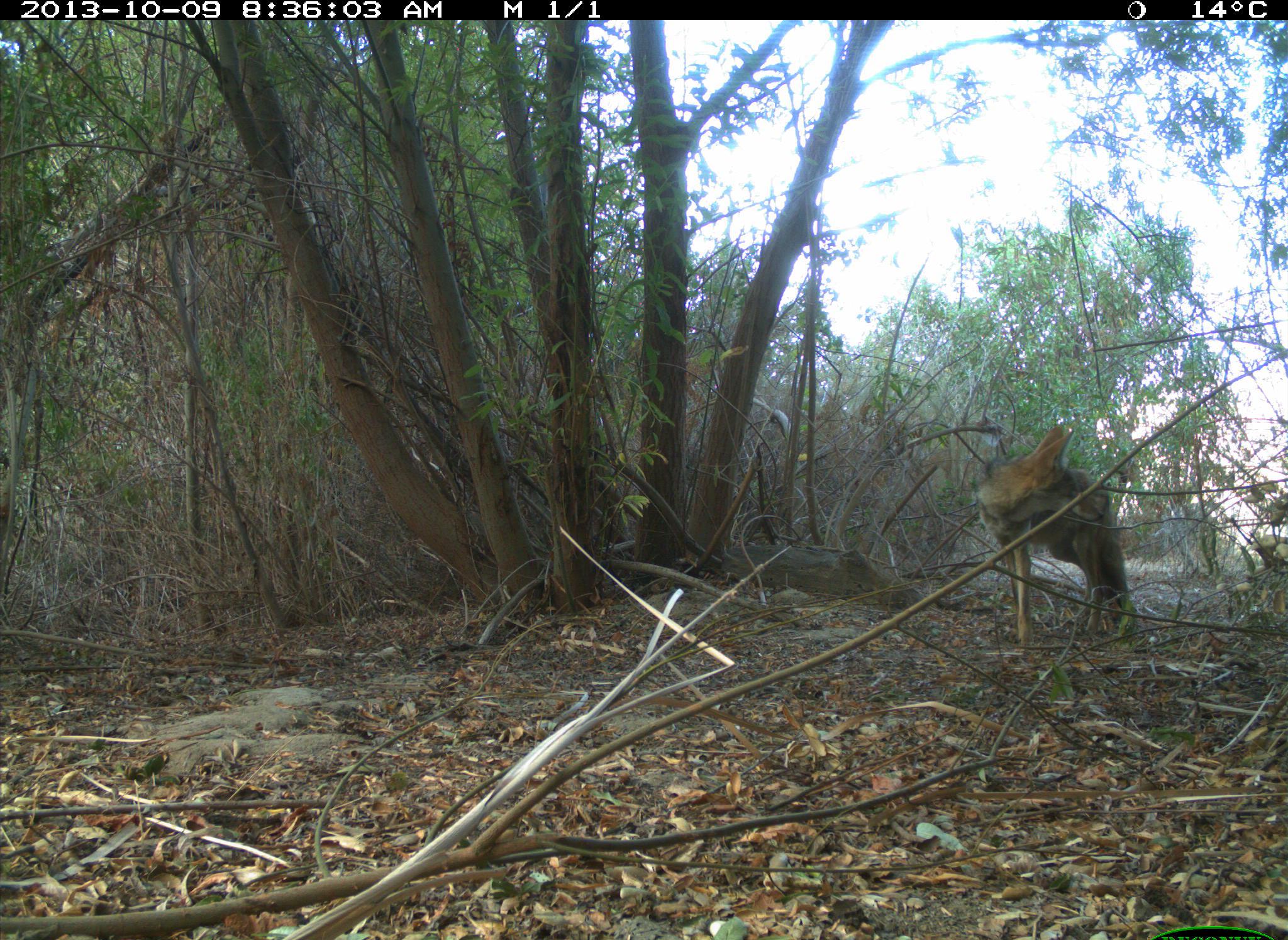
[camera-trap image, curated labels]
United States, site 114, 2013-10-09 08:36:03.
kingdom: Animalia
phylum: Chordata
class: Mammalia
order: Carnivora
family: Canidae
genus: Canis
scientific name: Canis latrans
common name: coyote